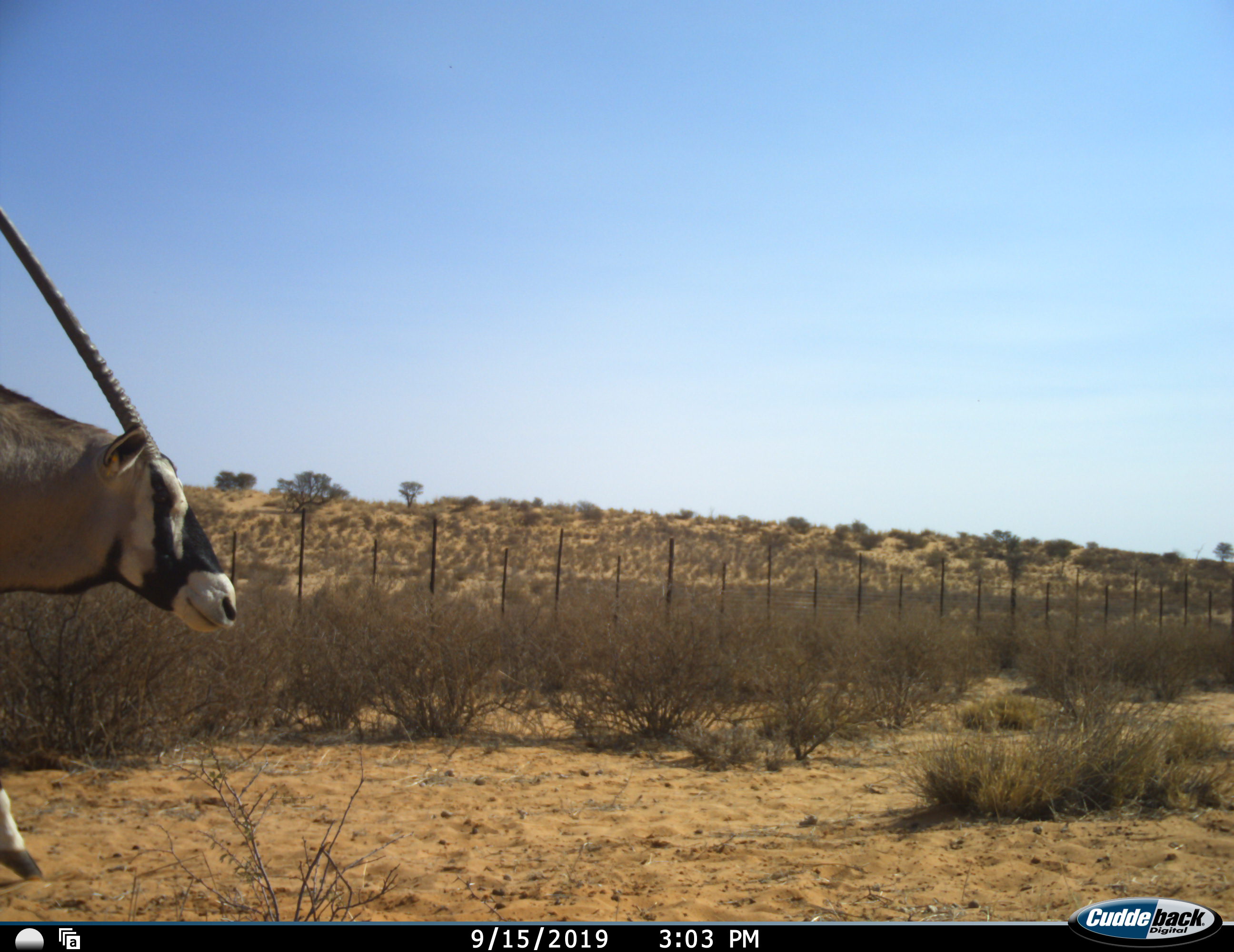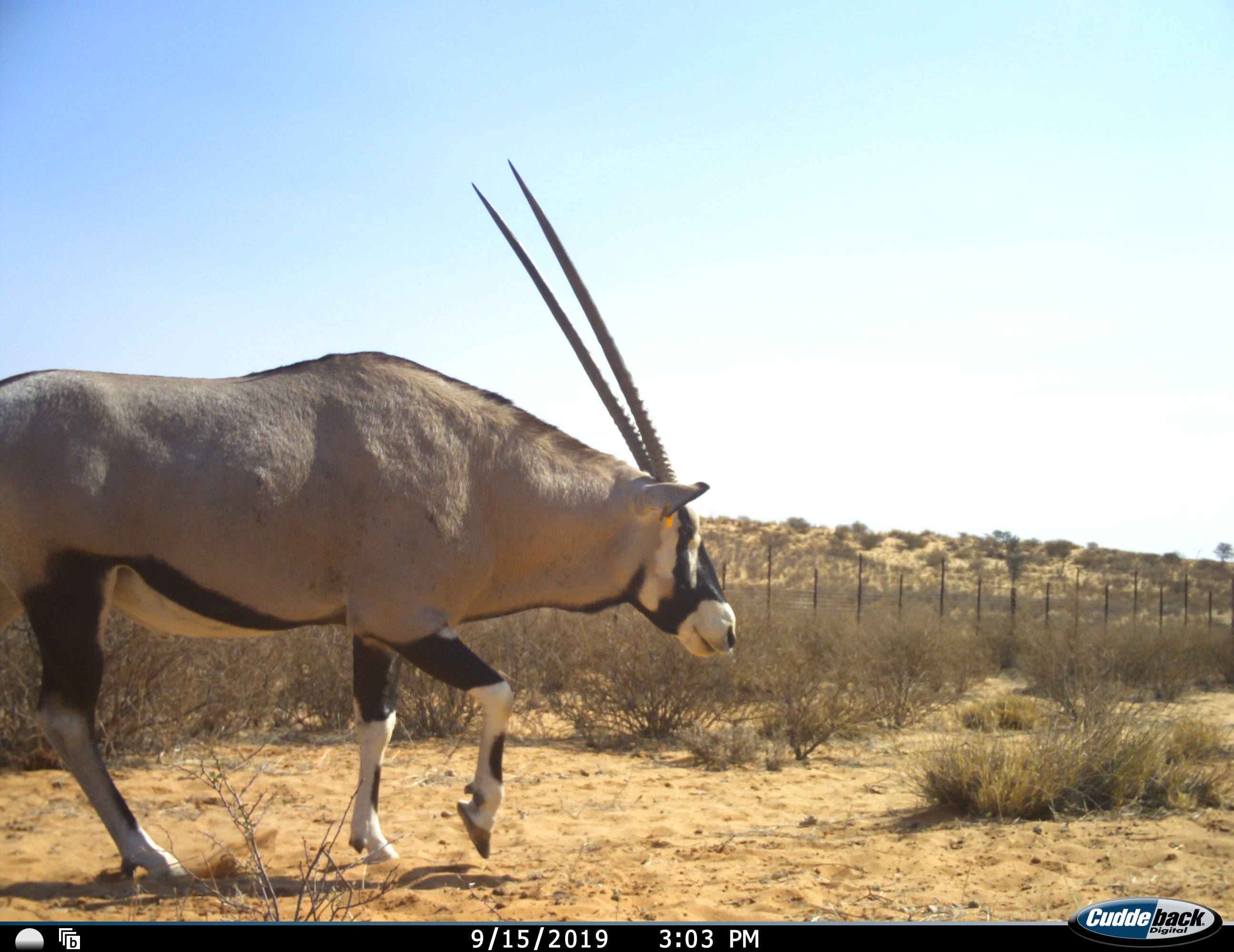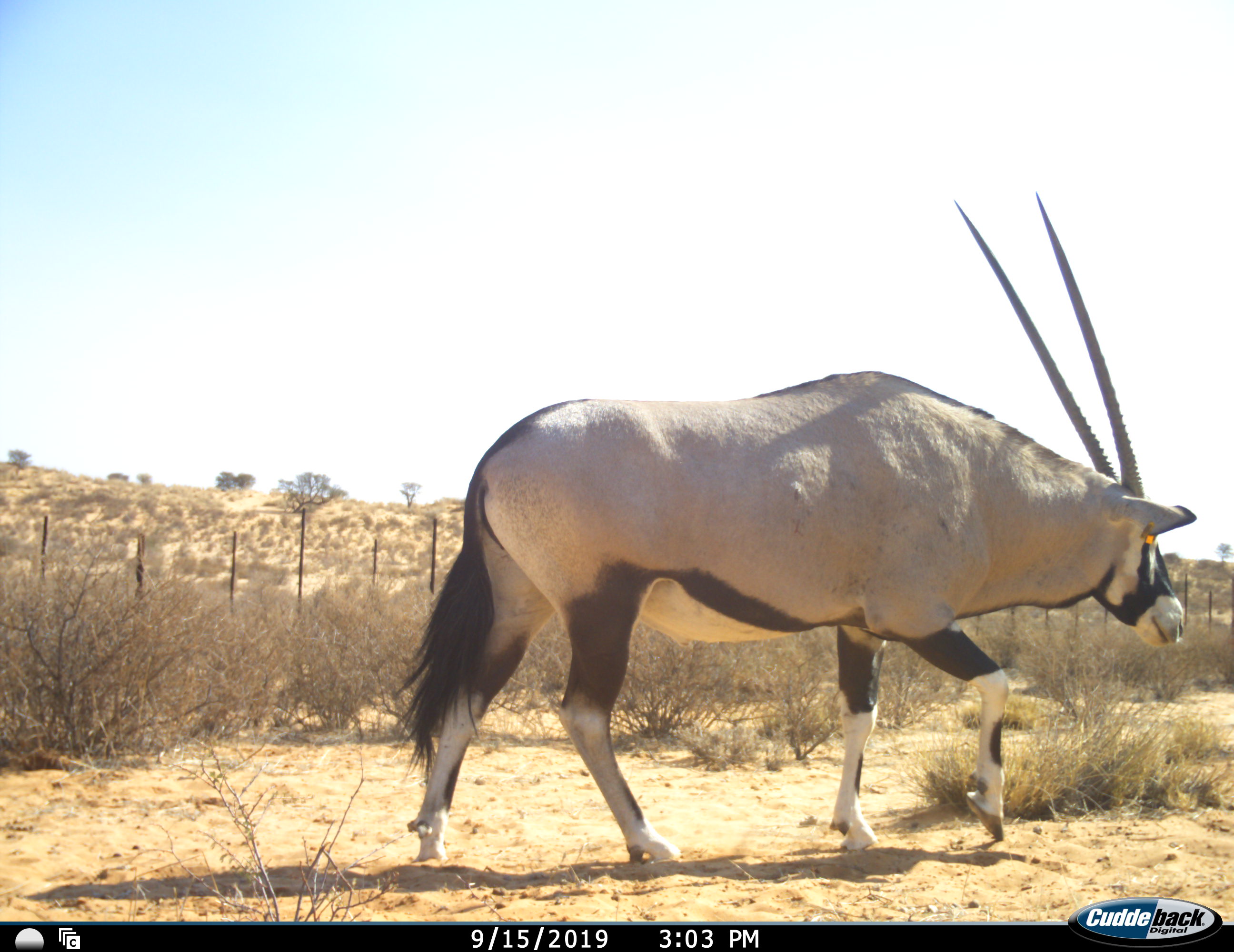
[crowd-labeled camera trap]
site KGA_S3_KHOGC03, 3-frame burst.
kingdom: Animalia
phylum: Chordata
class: Mammalia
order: Artiodactyla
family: Bovidae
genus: Oryx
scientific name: Oryx gazella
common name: gemsbok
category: oryx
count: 1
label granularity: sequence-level